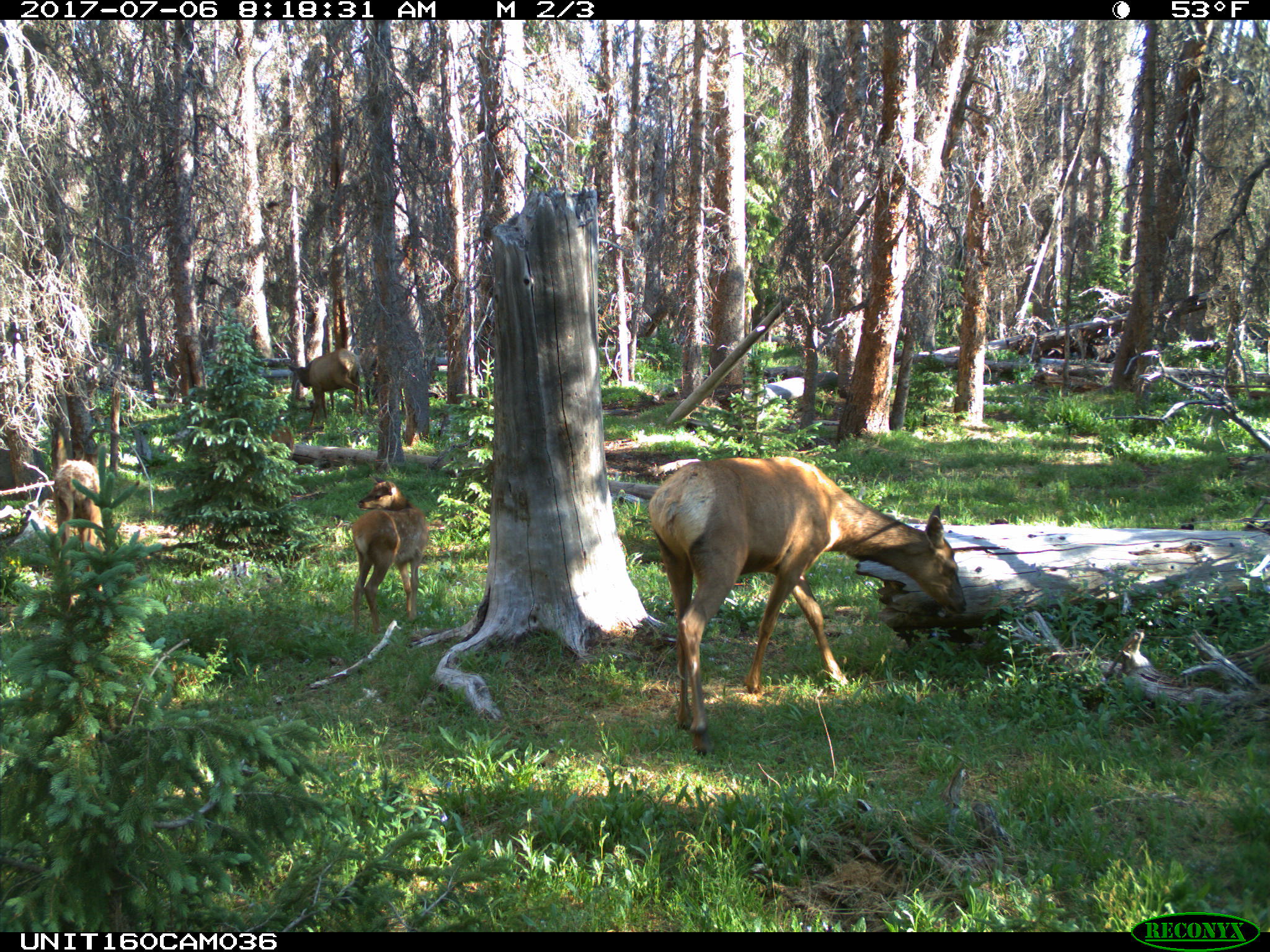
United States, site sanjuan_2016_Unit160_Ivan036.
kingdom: Animalia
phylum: Chordata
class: Mammalia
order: Artiodactyla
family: Cervidae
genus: Cervus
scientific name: Cervus elaphus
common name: red deer